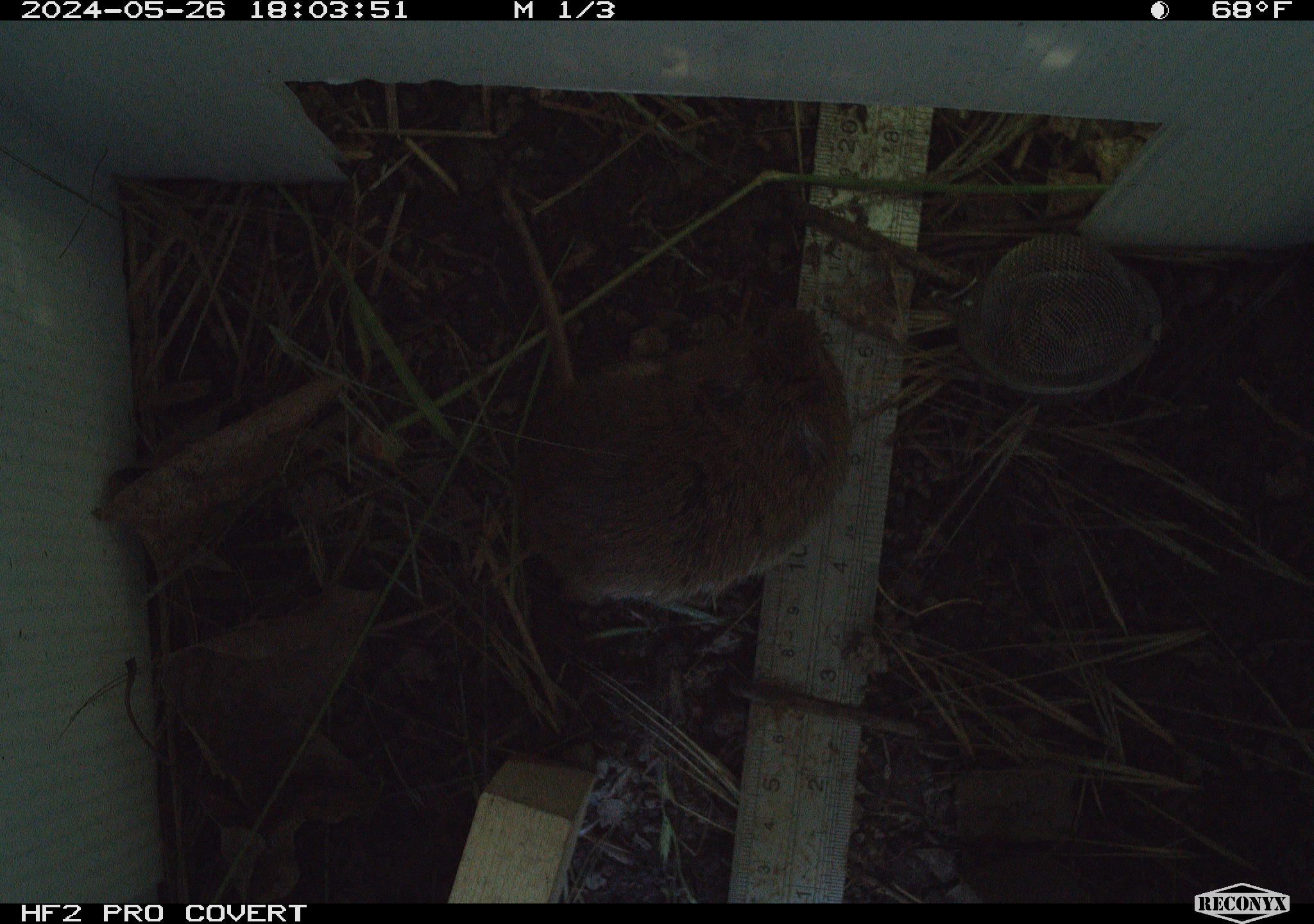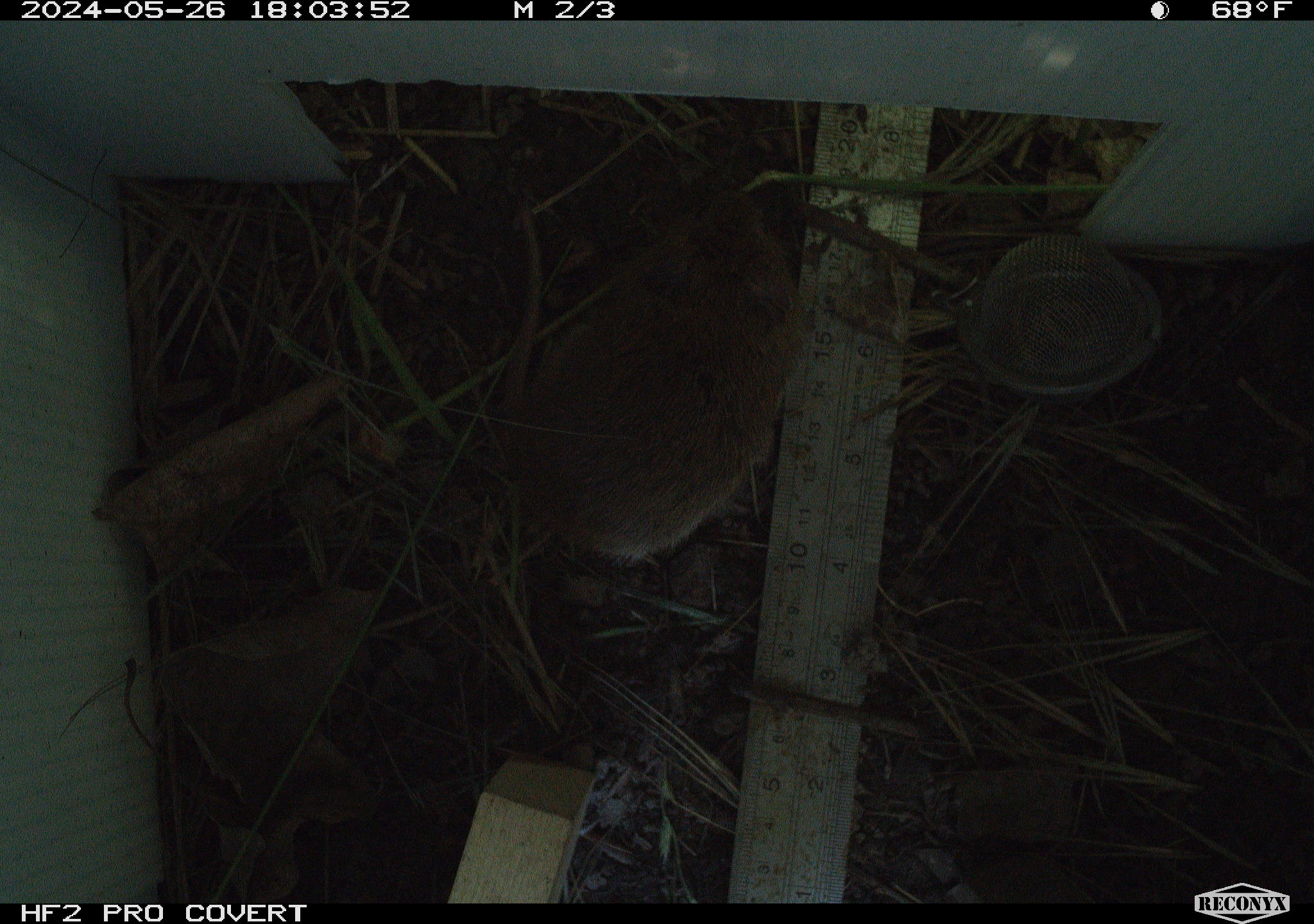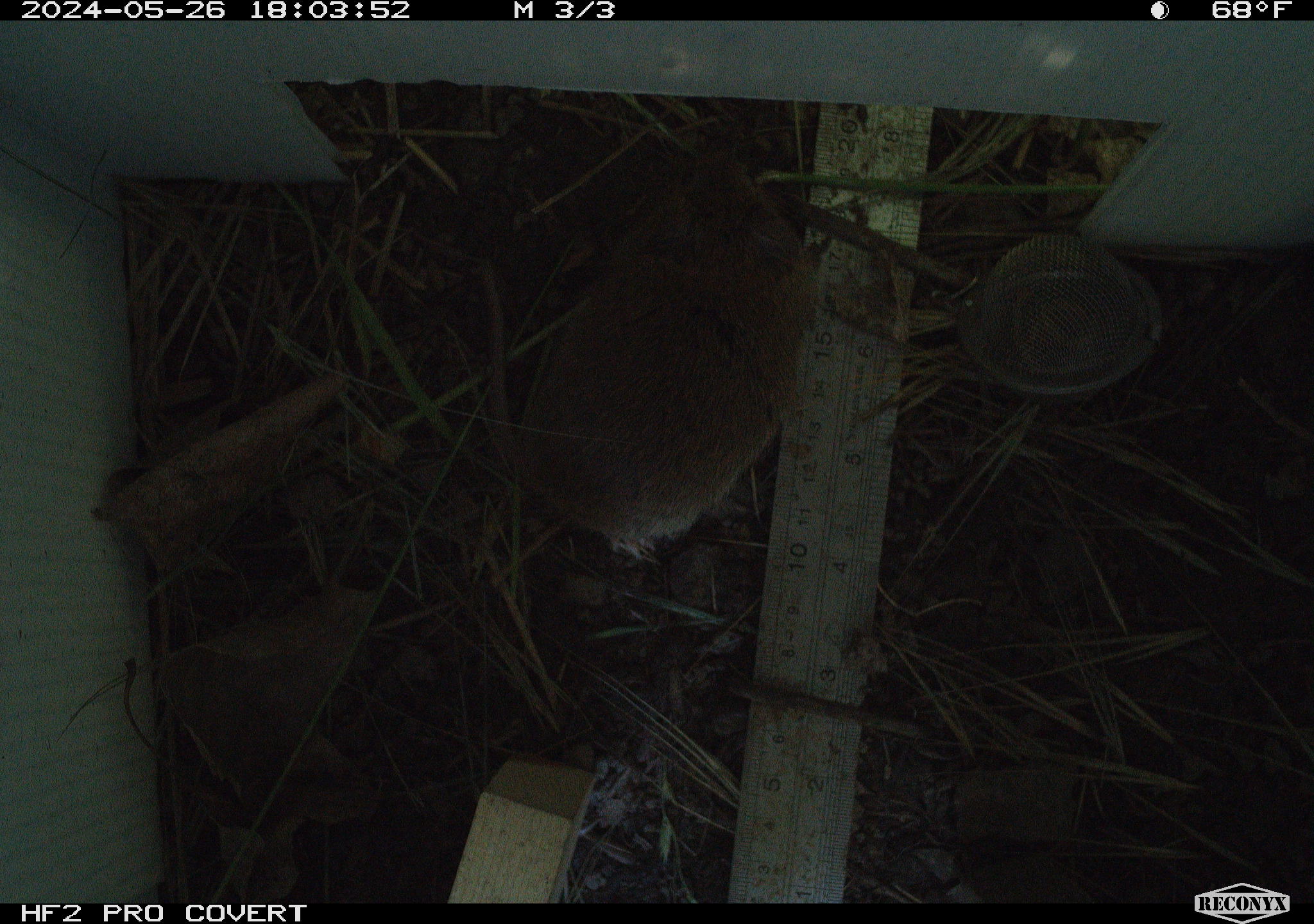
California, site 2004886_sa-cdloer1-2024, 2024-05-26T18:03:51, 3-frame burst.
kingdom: Animalia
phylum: Chordata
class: Mammalia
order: Rodentia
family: Cricetidae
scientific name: Arvicolinae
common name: voles, lemmings, and muskrats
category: arvicolinae subfamily